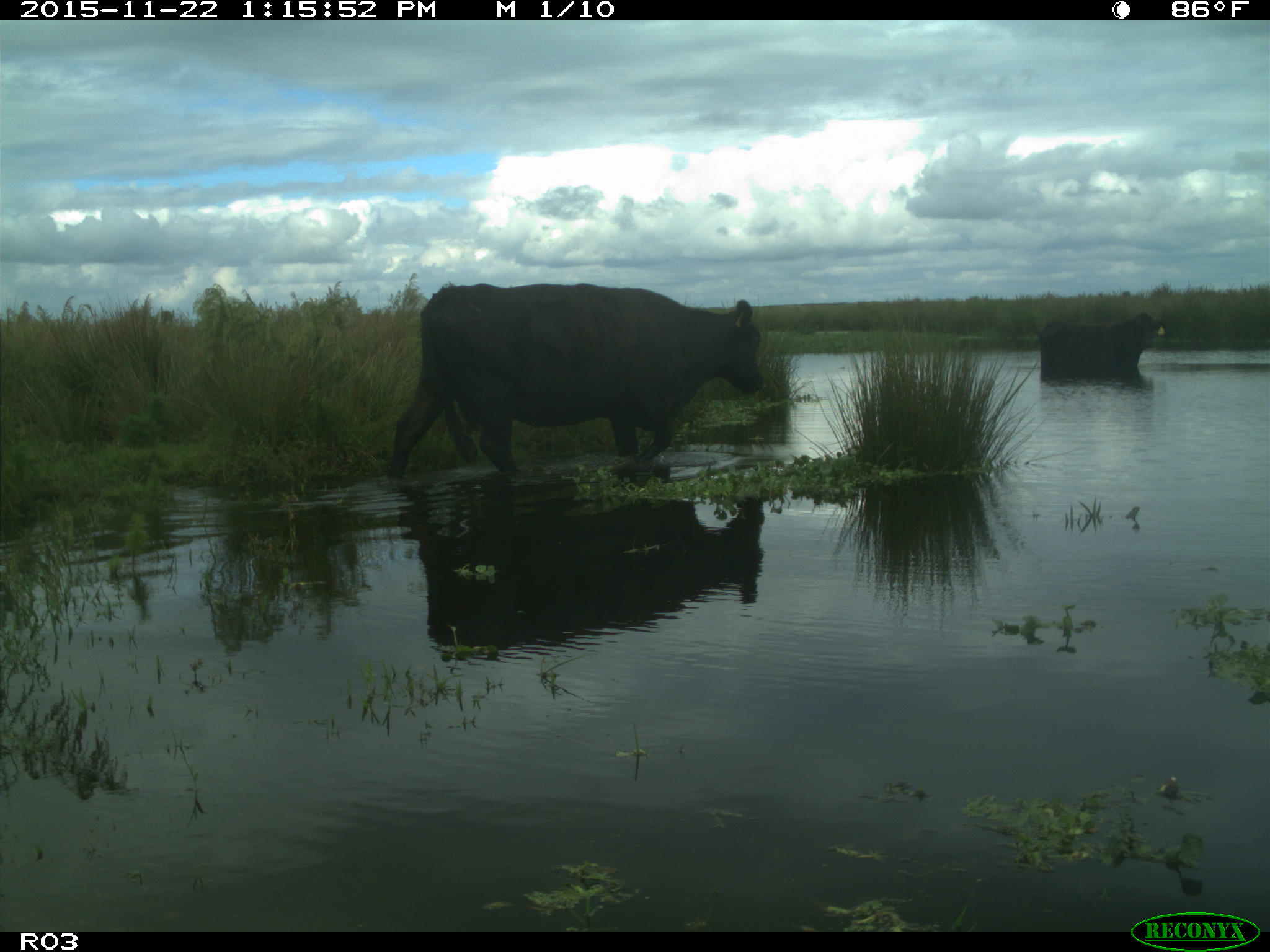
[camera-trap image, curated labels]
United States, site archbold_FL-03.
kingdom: Animalia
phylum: Chordata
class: Mammalia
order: Artiodactyla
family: Bovidae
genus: Bos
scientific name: Bos taurus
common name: domestic cow